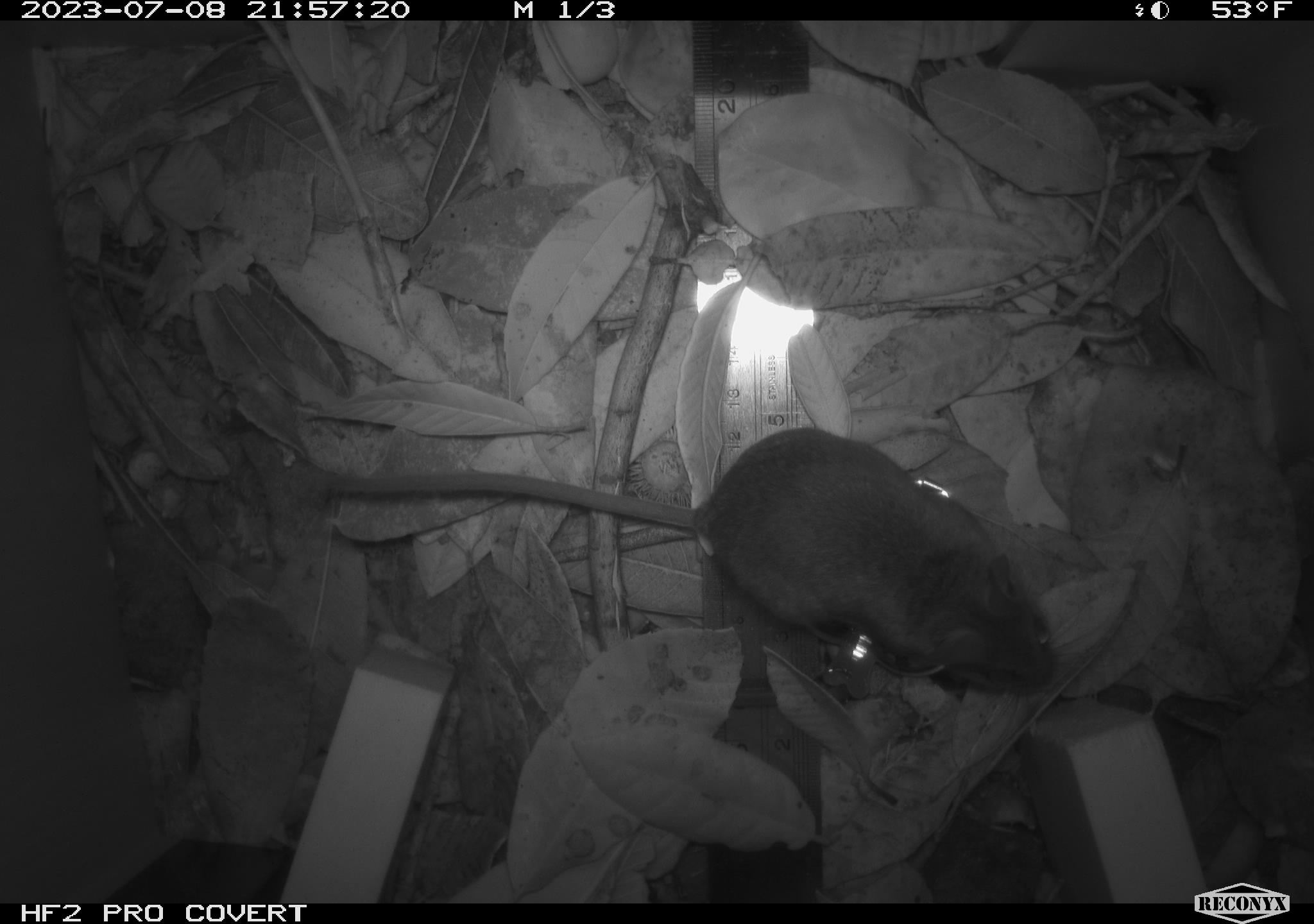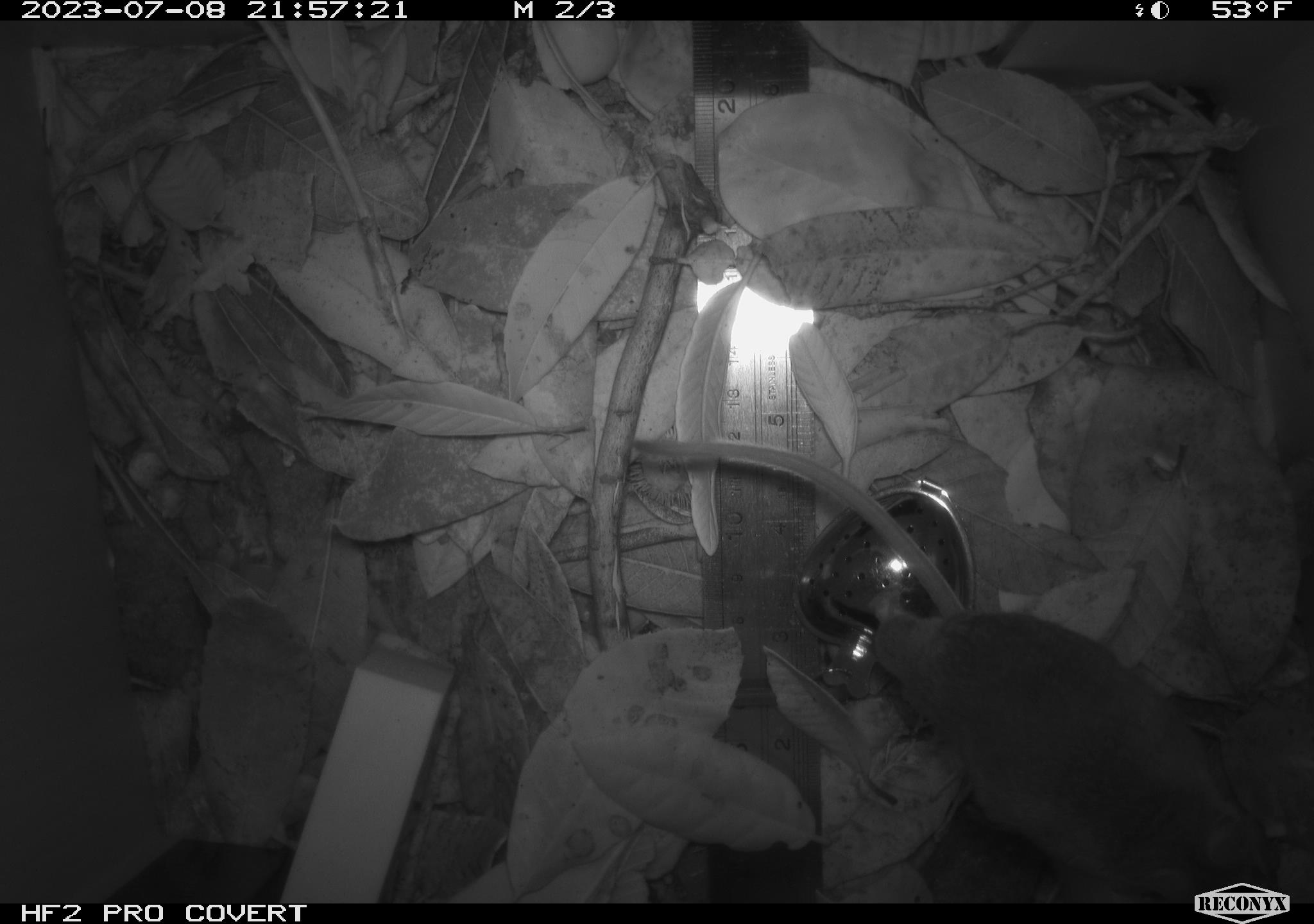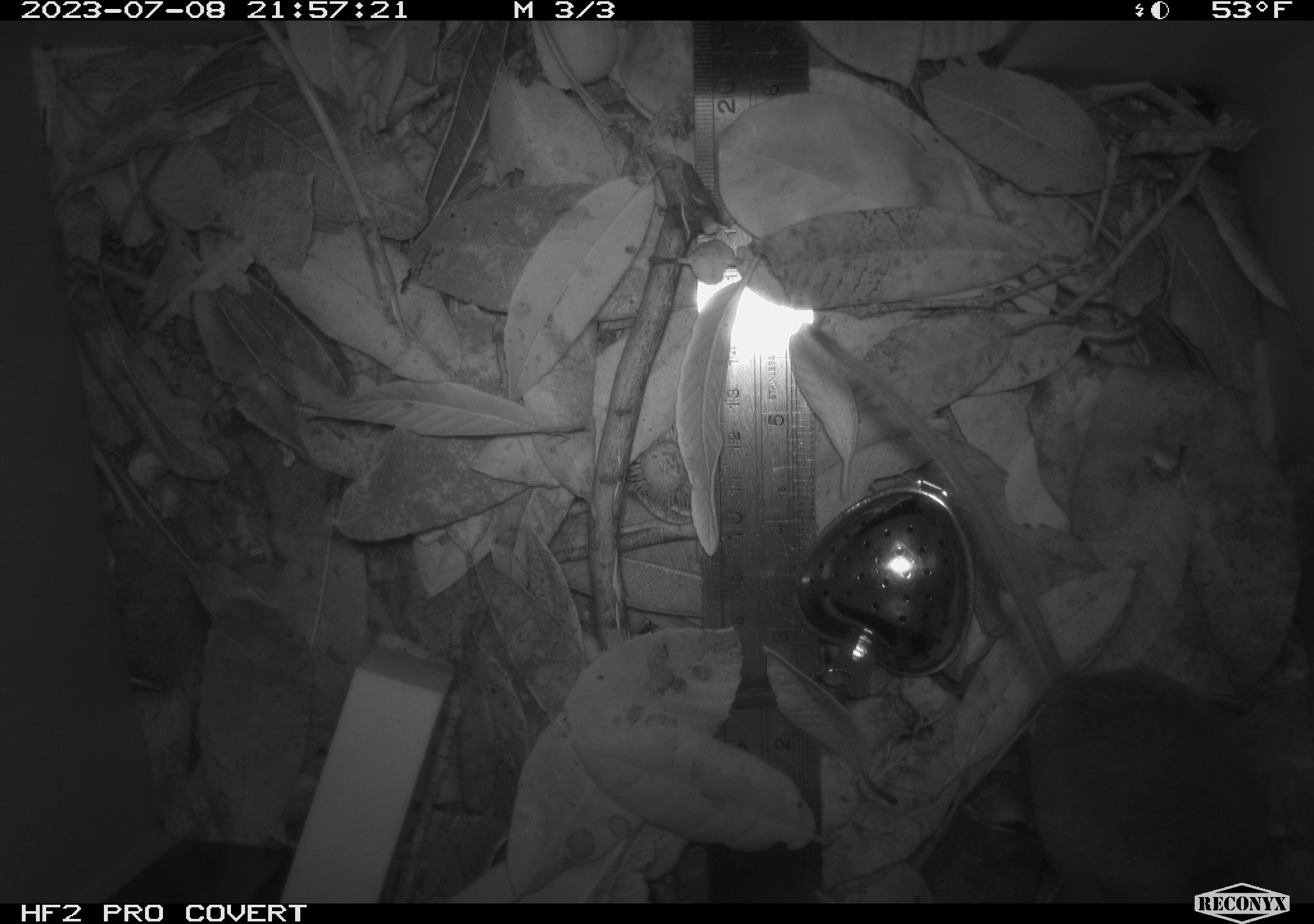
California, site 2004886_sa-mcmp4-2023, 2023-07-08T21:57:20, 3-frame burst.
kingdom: Animalia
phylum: Chordata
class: Mammalia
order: Rodentia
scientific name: Rodentia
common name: mouse species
Mouse species (Rodentia).